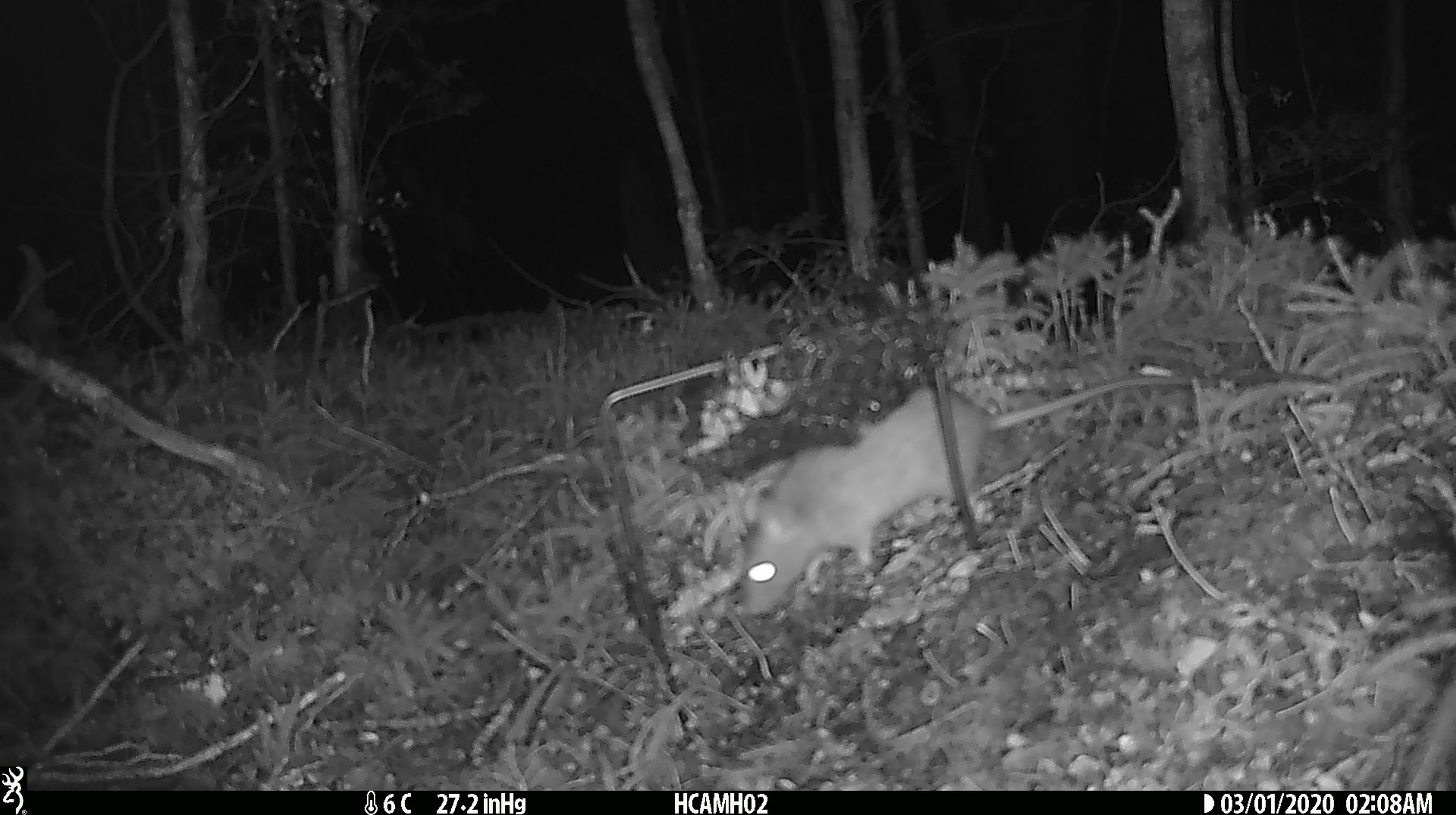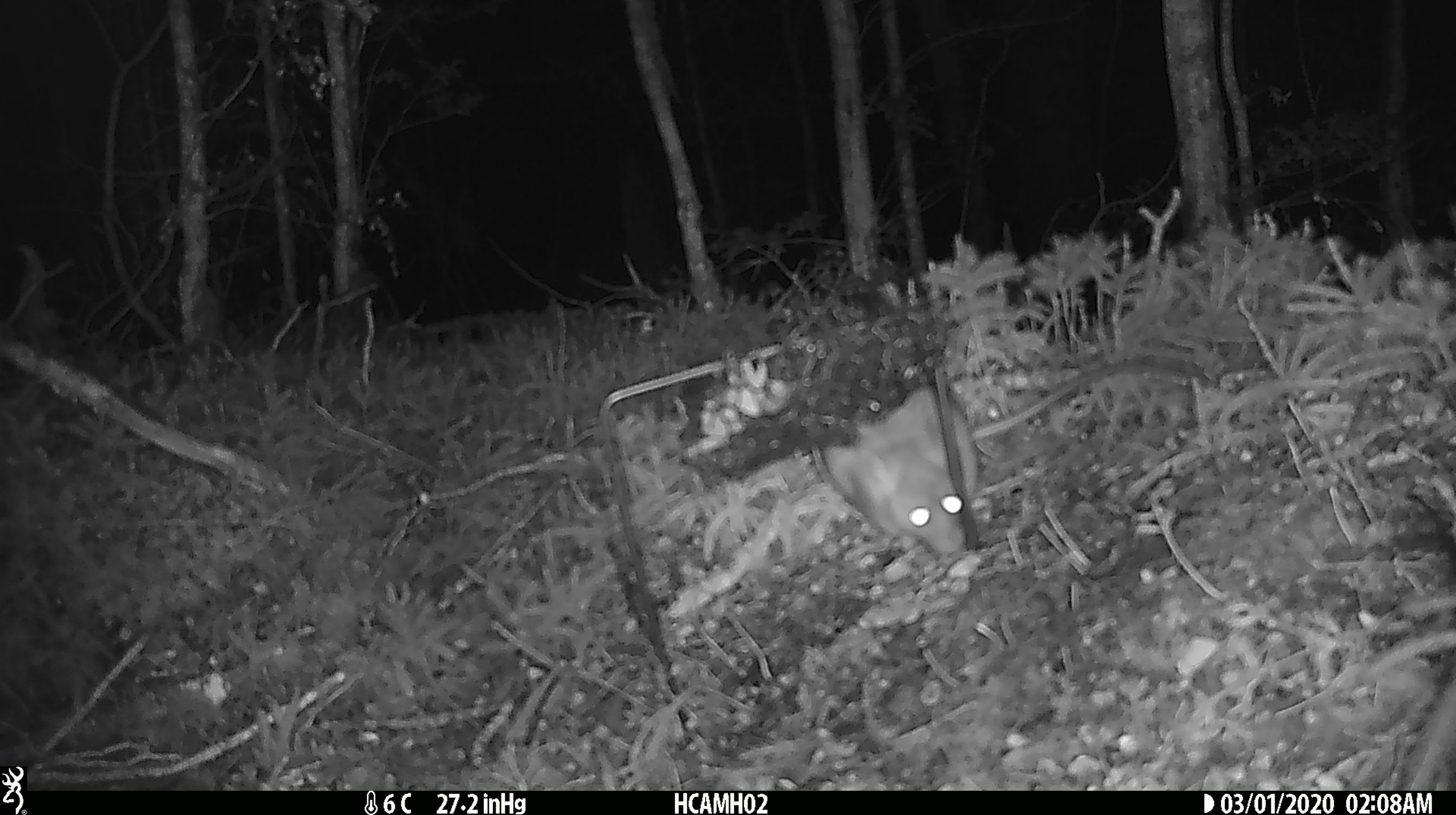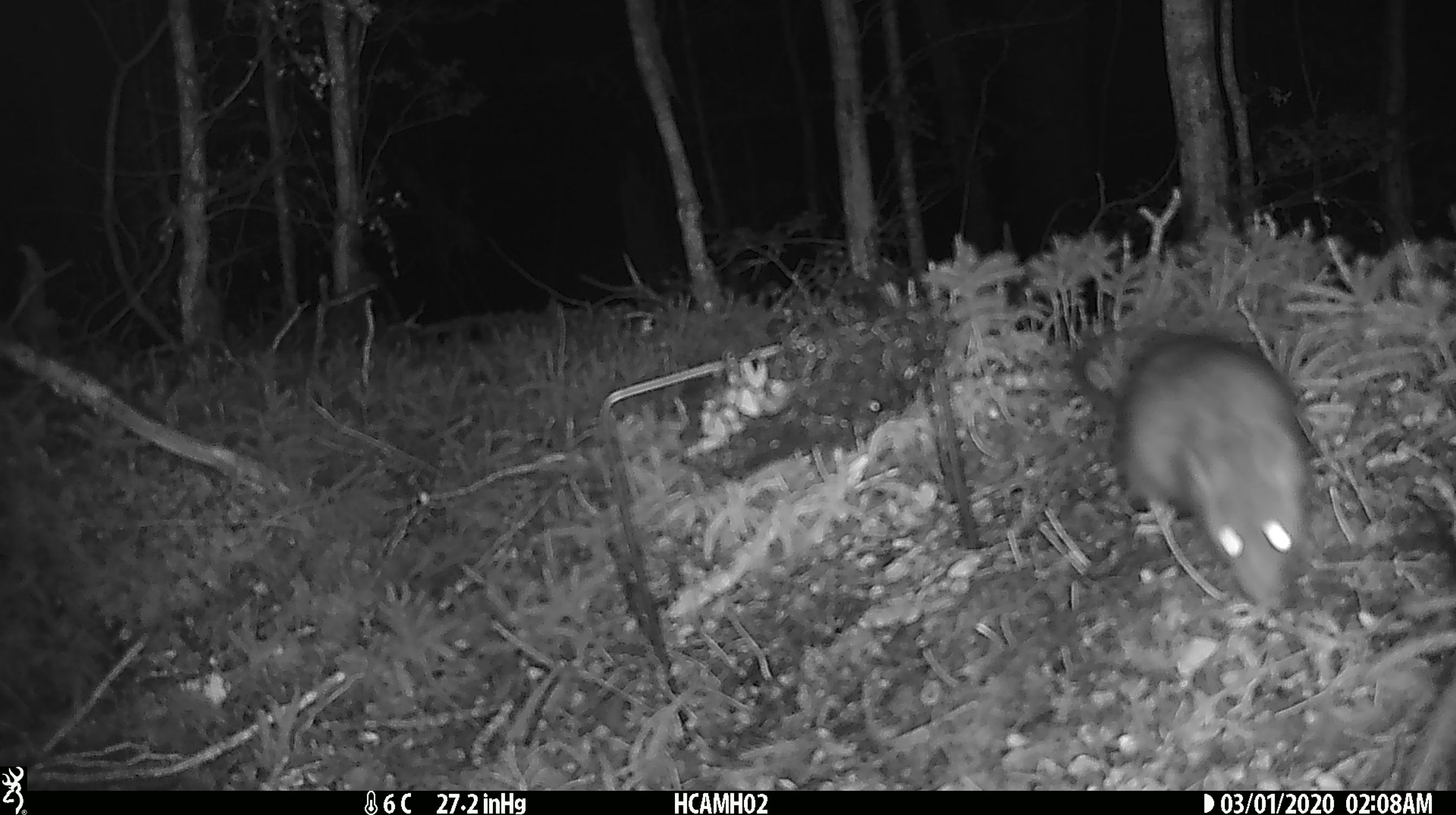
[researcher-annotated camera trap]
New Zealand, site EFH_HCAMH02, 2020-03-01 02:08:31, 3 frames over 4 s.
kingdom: Animalia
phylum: Chordata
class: Mammalia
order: Rodentia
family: Muridae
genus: Rattus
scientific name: Rattus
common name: rat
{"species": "rat (Rattus)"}